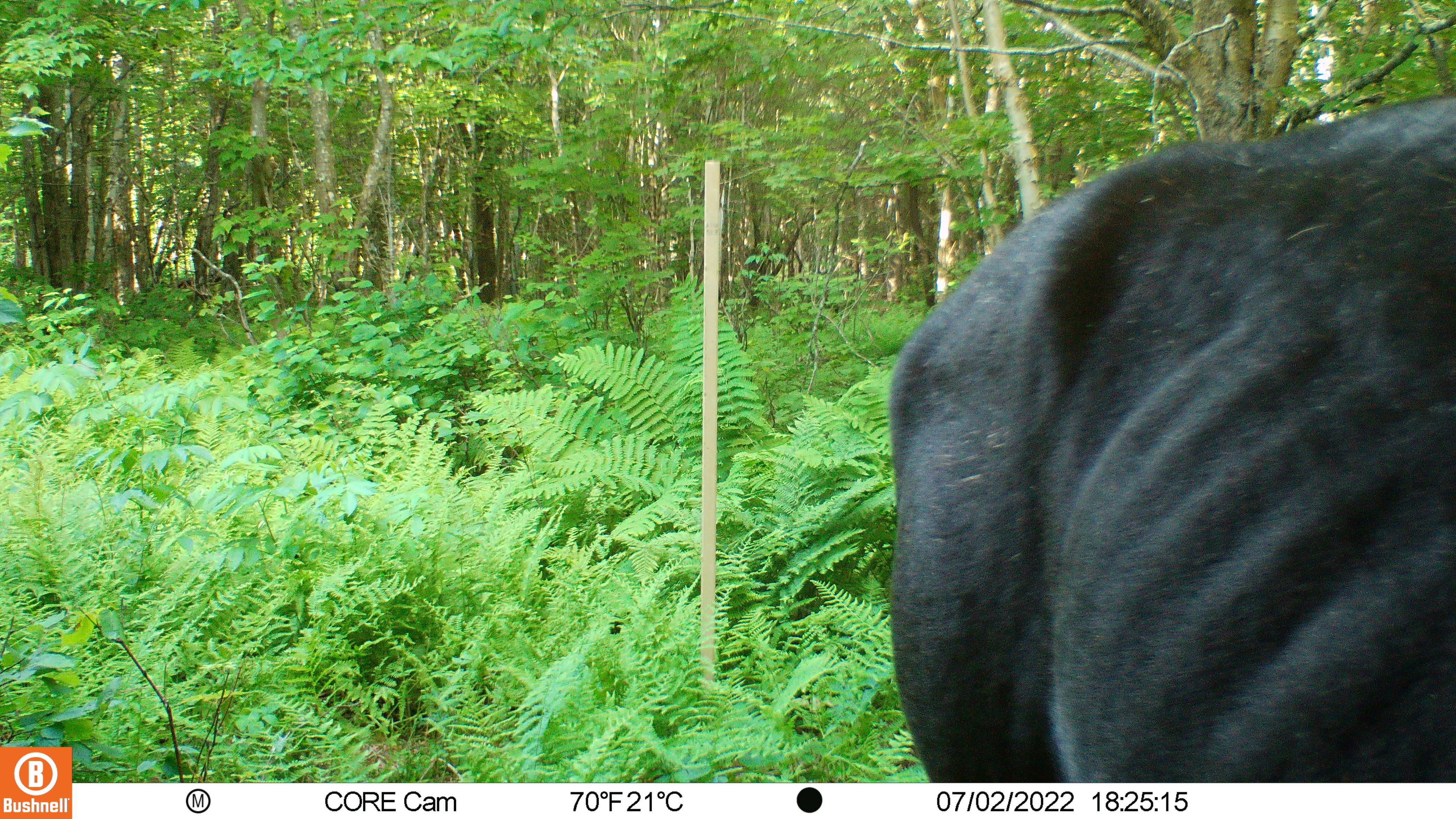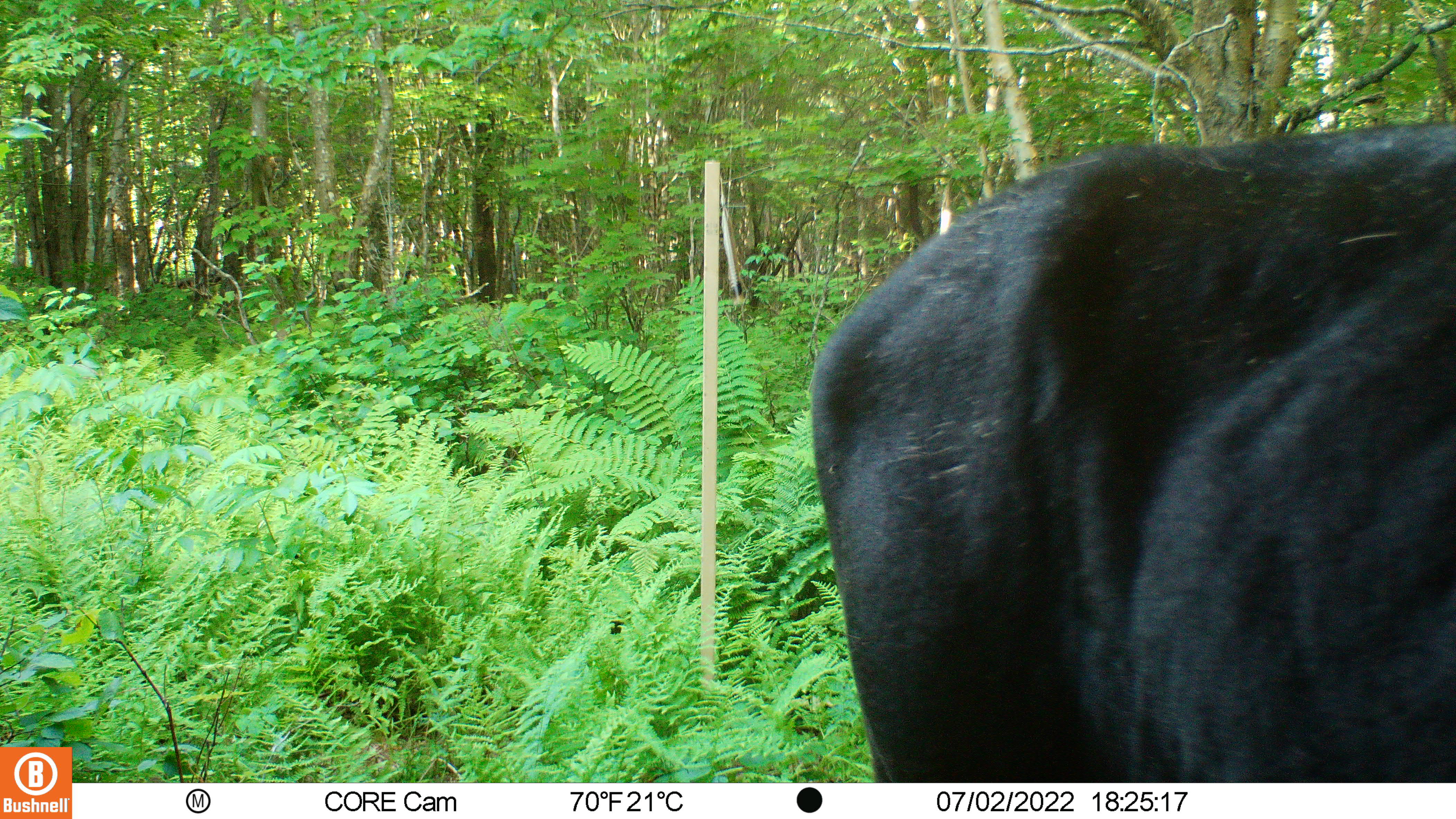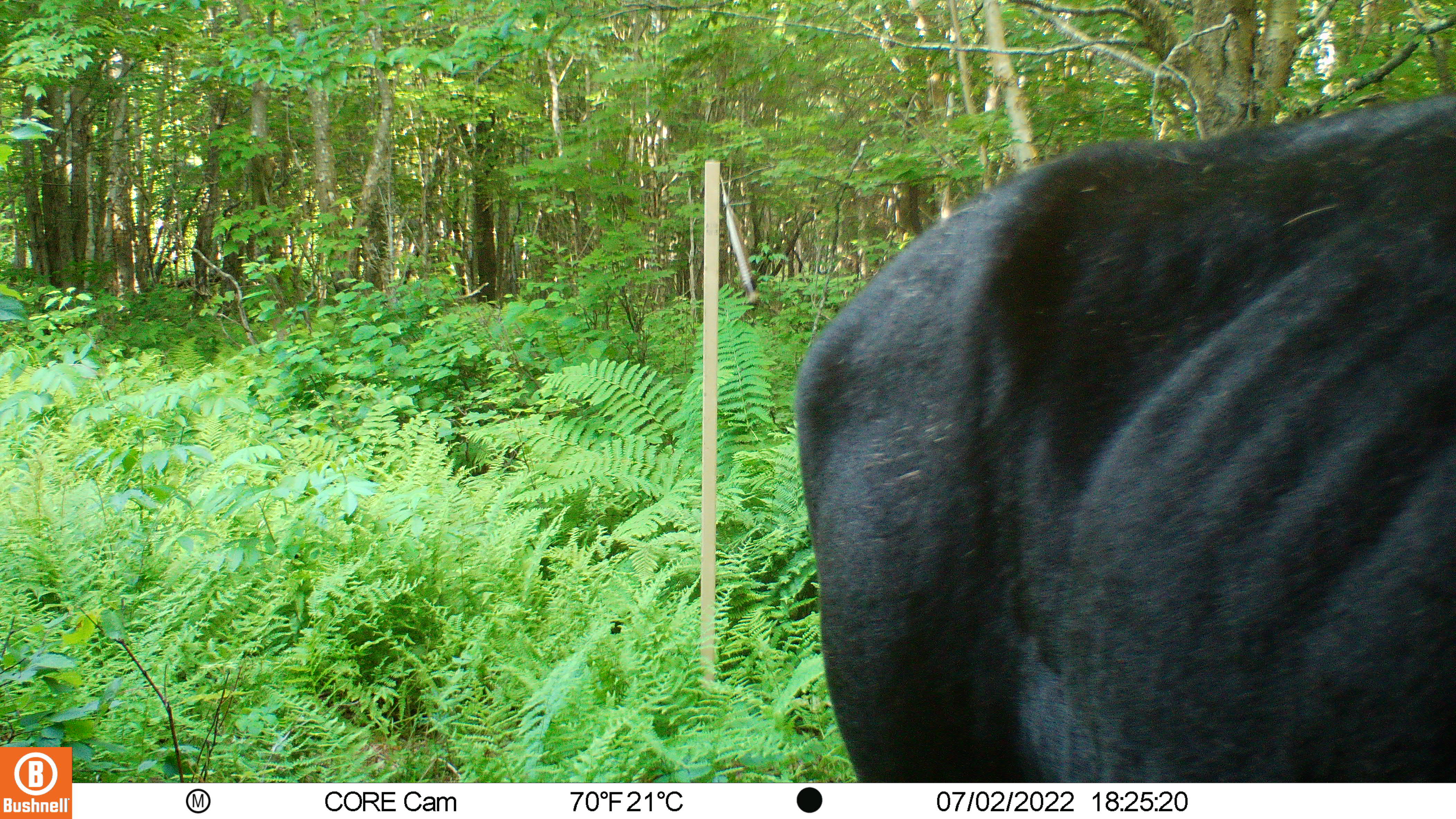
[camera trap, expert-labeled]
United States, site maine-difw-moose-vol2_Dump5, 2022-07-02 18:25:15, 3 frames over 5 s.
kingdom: Animalia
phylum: Chordata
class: Mammalia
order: Artiodactyla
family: Cervidae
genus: Alces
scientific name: Alces alces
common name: moose